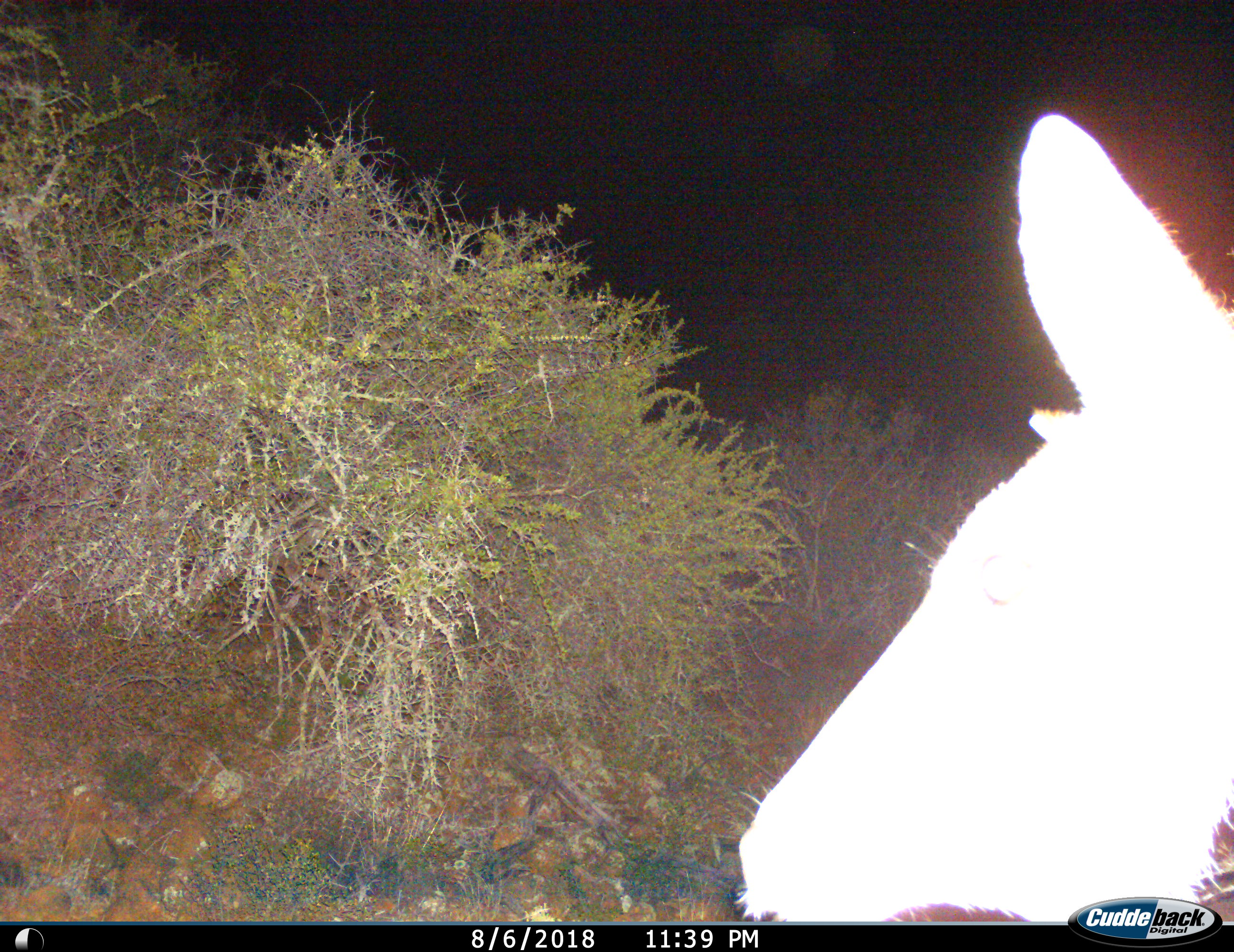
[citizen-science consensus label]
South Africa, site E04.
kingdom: Animalia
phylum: Chordata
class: Mammalia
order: Artiodactyla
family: Bovidae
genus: Tragelaphus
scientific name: Tragelaphus strepsiceros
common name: greater kudu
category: kudu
Kudu (greater kudu) (Tragelaphus strepsiceros), count 1. Behavior (volunteer vote fractions): standing 86%, resting 0%, moving 14%, interacting 0%. Young present (vote fraction): 0%. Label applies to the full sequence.